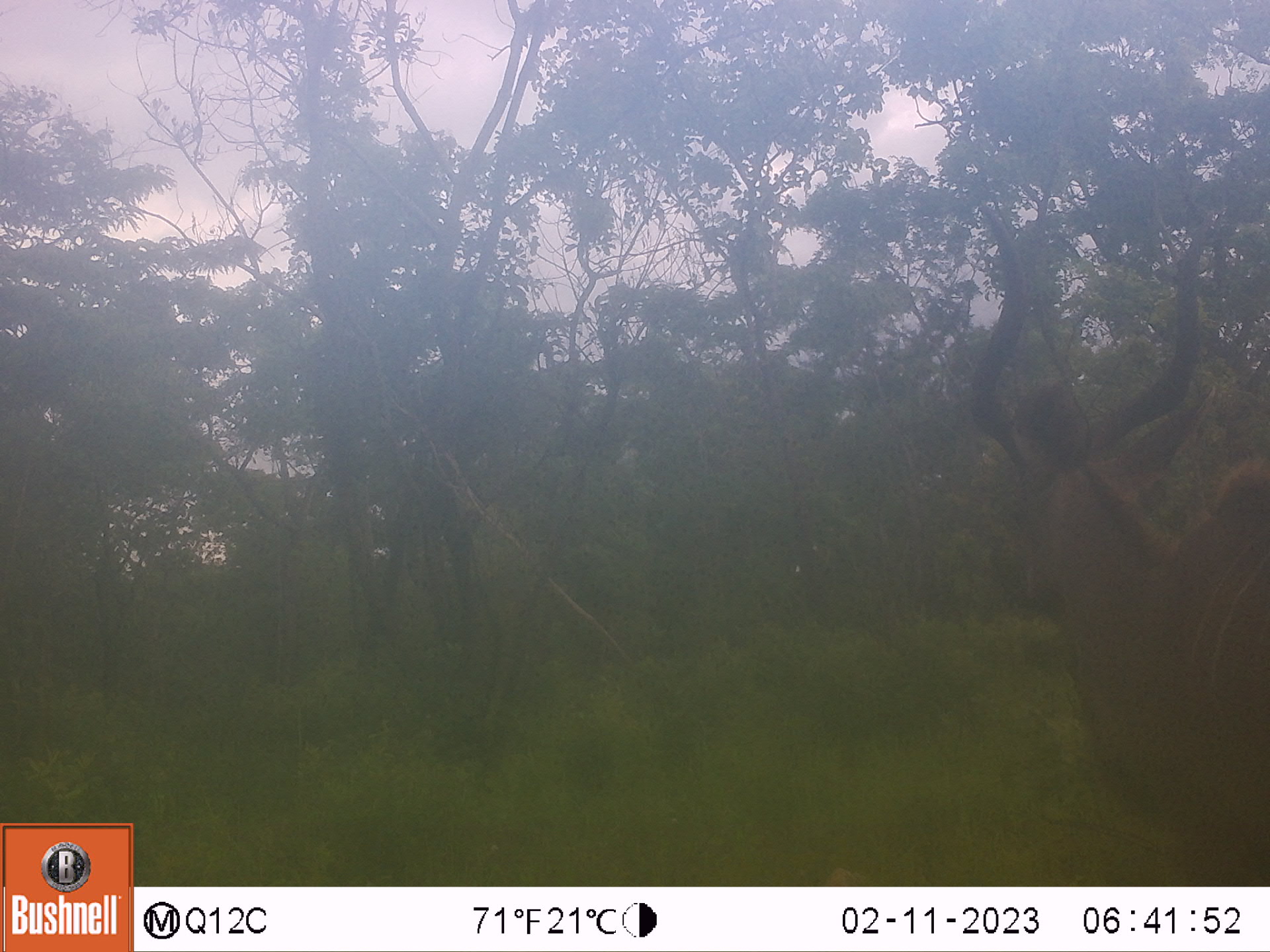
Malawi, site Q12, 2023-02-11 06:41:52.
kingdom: Animalia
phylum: Chordata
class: Mammalia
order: Artiodactyla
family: Bovidae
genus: Tragelaphus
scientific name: Tragelaphus strepsiceros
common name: greater kudu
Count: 1.